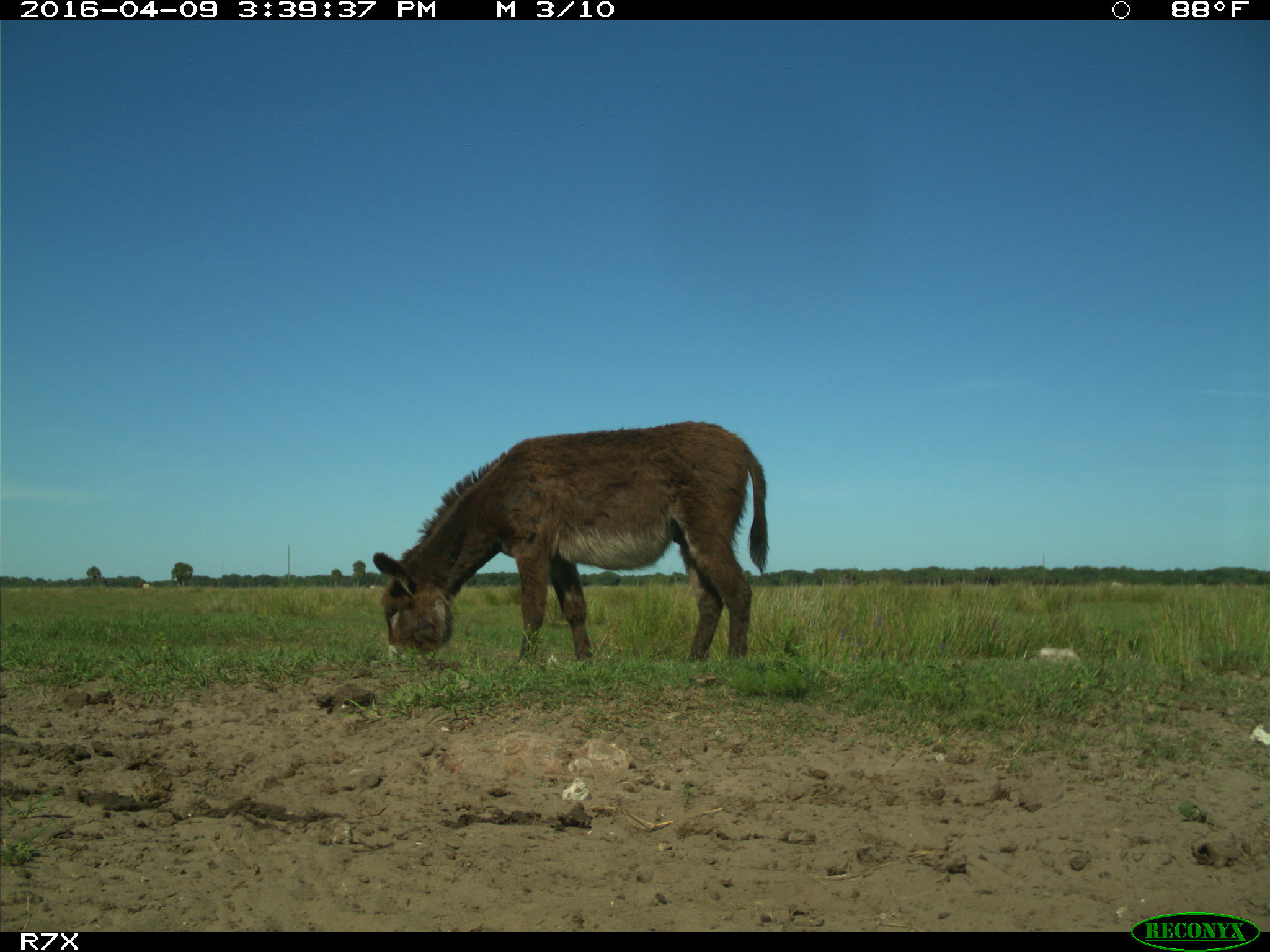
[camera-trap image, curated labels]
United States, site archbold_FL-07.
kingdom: Animalia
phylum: Chordata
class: Mammalia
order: Artiodactyla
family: Bovidae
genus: Bos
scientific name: Bos taurus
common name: domestic cow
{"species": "Bos taurus (domestic cow)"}